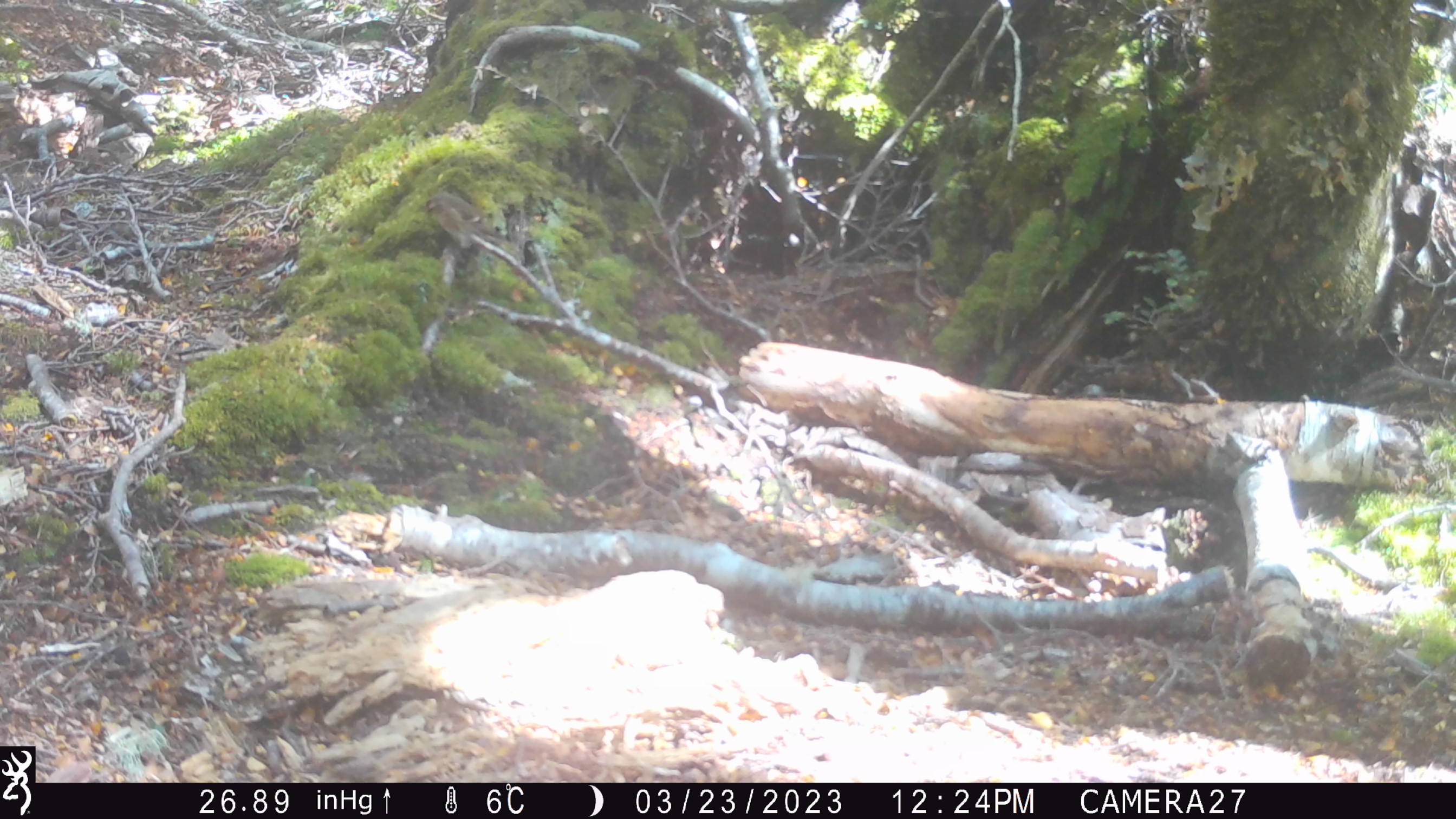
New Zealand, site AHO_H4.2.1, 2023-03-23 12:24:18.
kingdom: Animalia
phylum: Chordata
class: Aves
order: Passeriformes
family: Fringillidae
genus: Acanthis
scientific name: Acanthis flammea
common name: common redpoll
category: redpoll